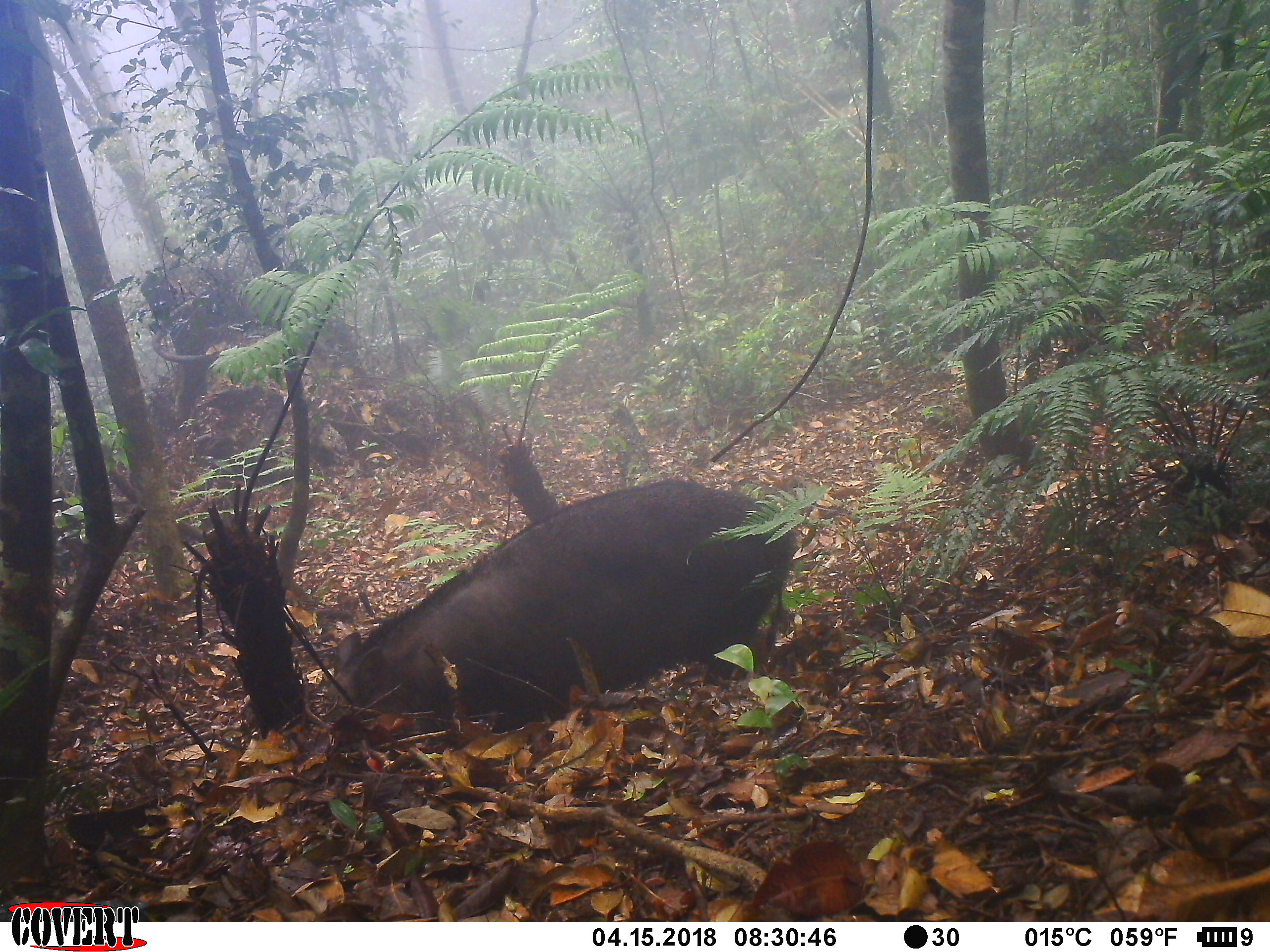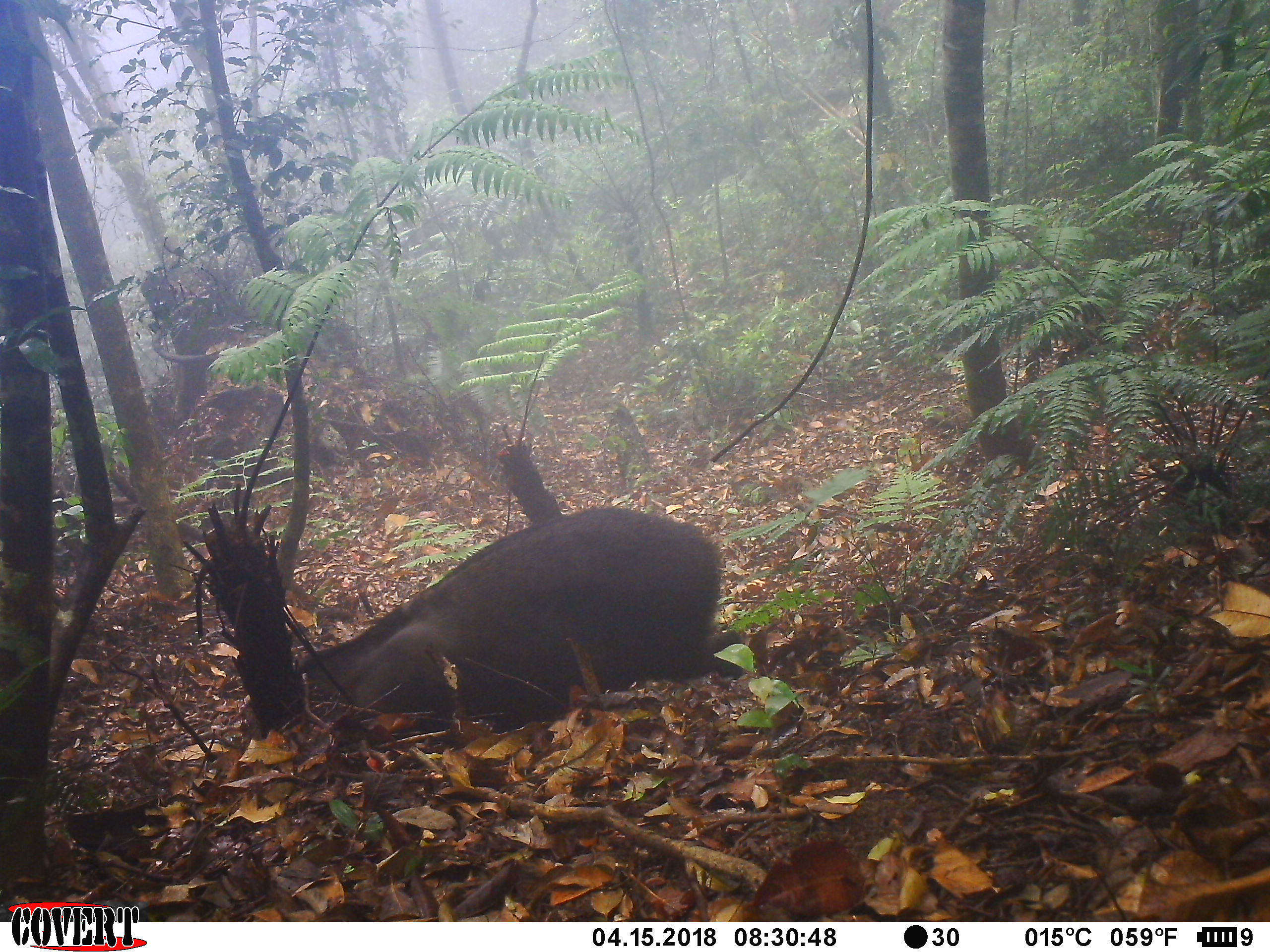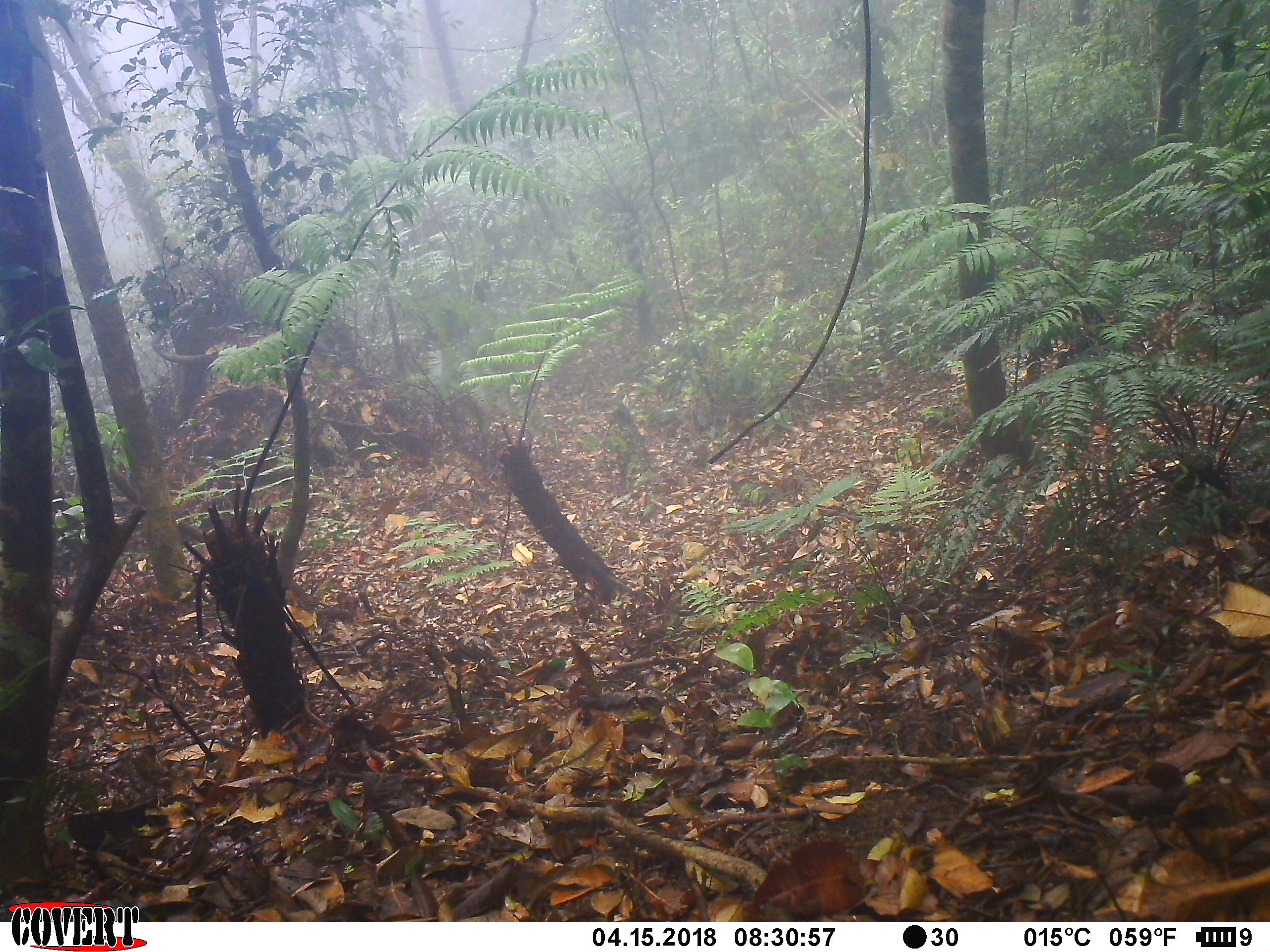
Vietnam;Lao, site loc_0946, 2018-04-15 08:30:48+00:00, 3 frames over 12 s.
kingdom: Animalia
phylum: Chordata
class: Mammalia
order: Artiodactyla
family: Suidae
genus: Sus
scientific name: Sus scrofa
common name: eurasian wild pig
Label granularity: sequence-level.